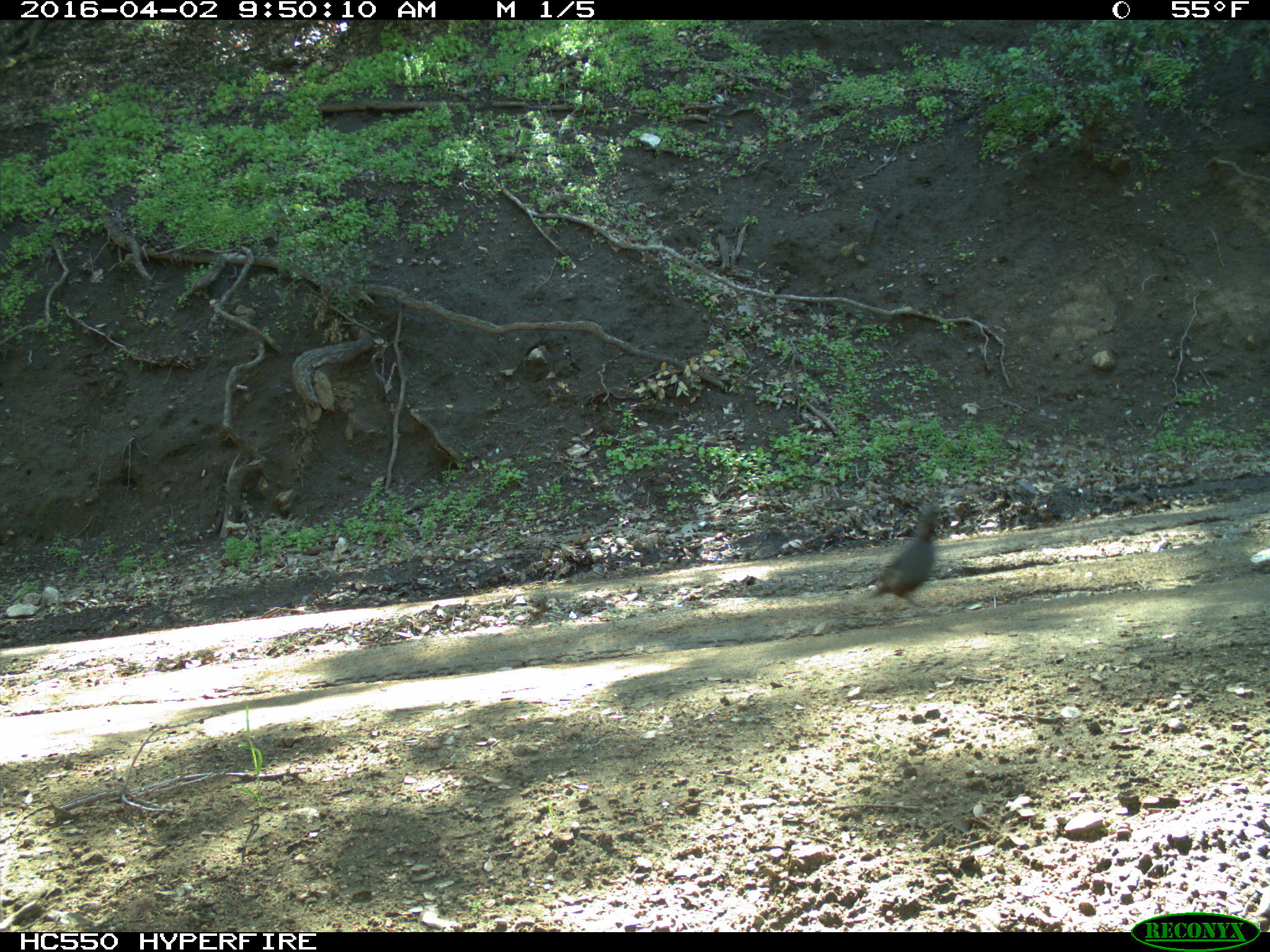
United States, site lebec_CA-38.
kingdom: Animalia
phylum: Chordata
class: Aves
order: Galliformes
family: Odontophoridae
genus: Callipepla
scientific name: Callipepla californica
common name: california quail